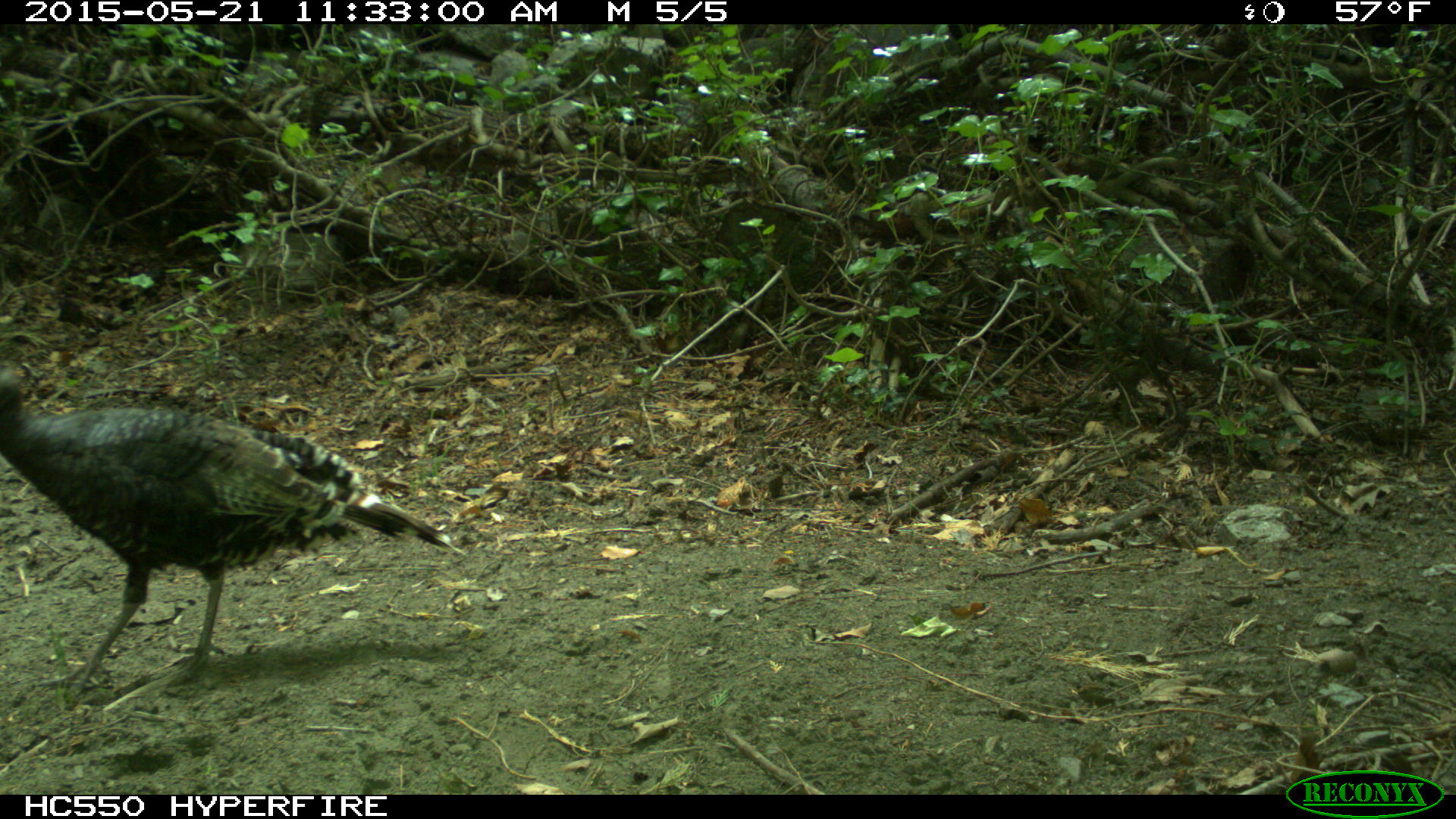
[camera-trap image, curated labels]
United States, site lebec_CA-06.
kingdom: Animalia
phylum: Chordata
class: Aves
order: Galliformes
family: Phasianidae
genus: Meleagris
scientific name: Meleagris gallopavo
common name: wild turkey